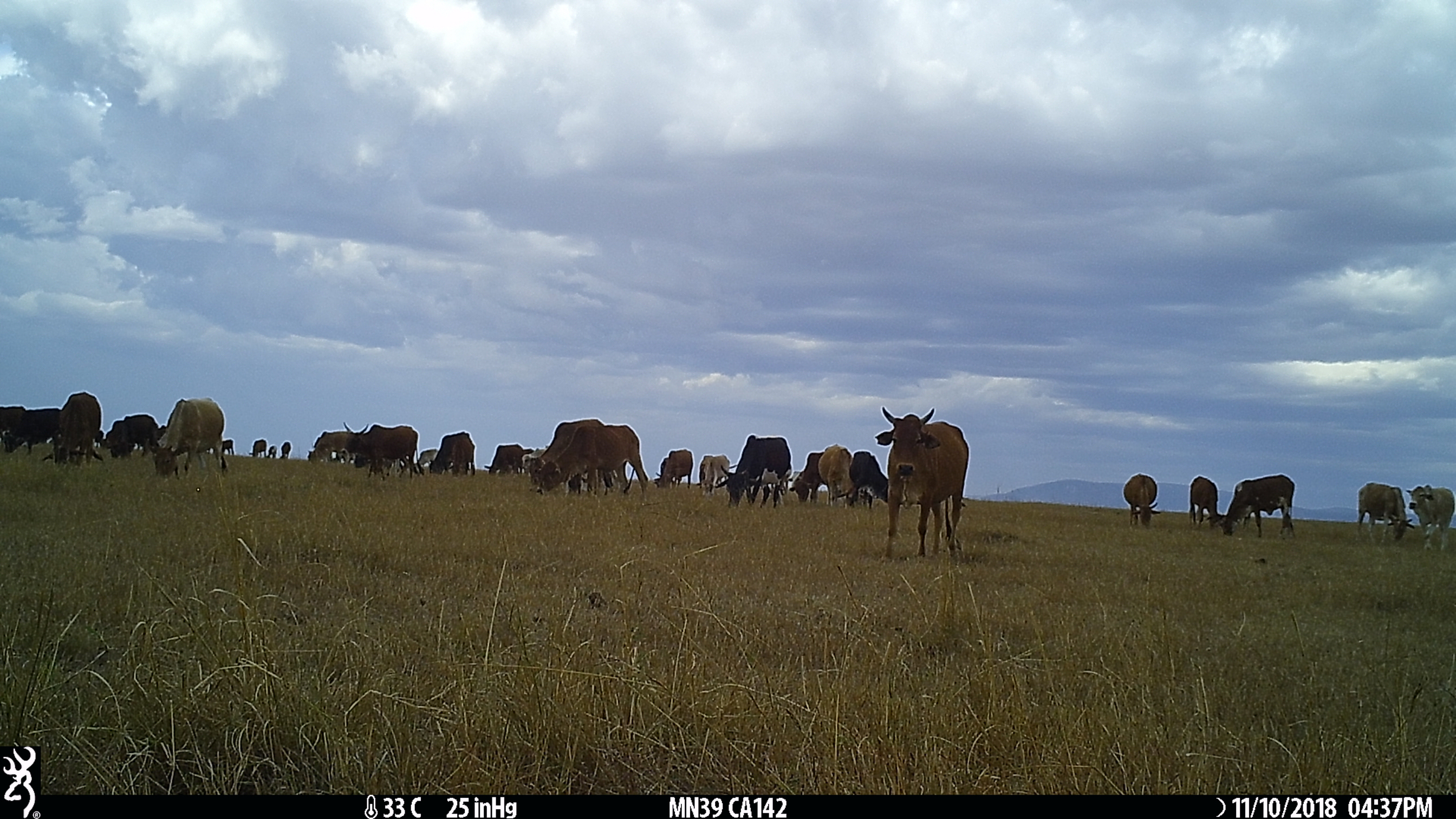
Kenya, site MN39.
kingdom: Animalia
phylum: Chordata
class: Mammalia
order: Artiodactyla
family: Bovidae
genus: Bos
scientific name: Bos taurus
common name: cattle